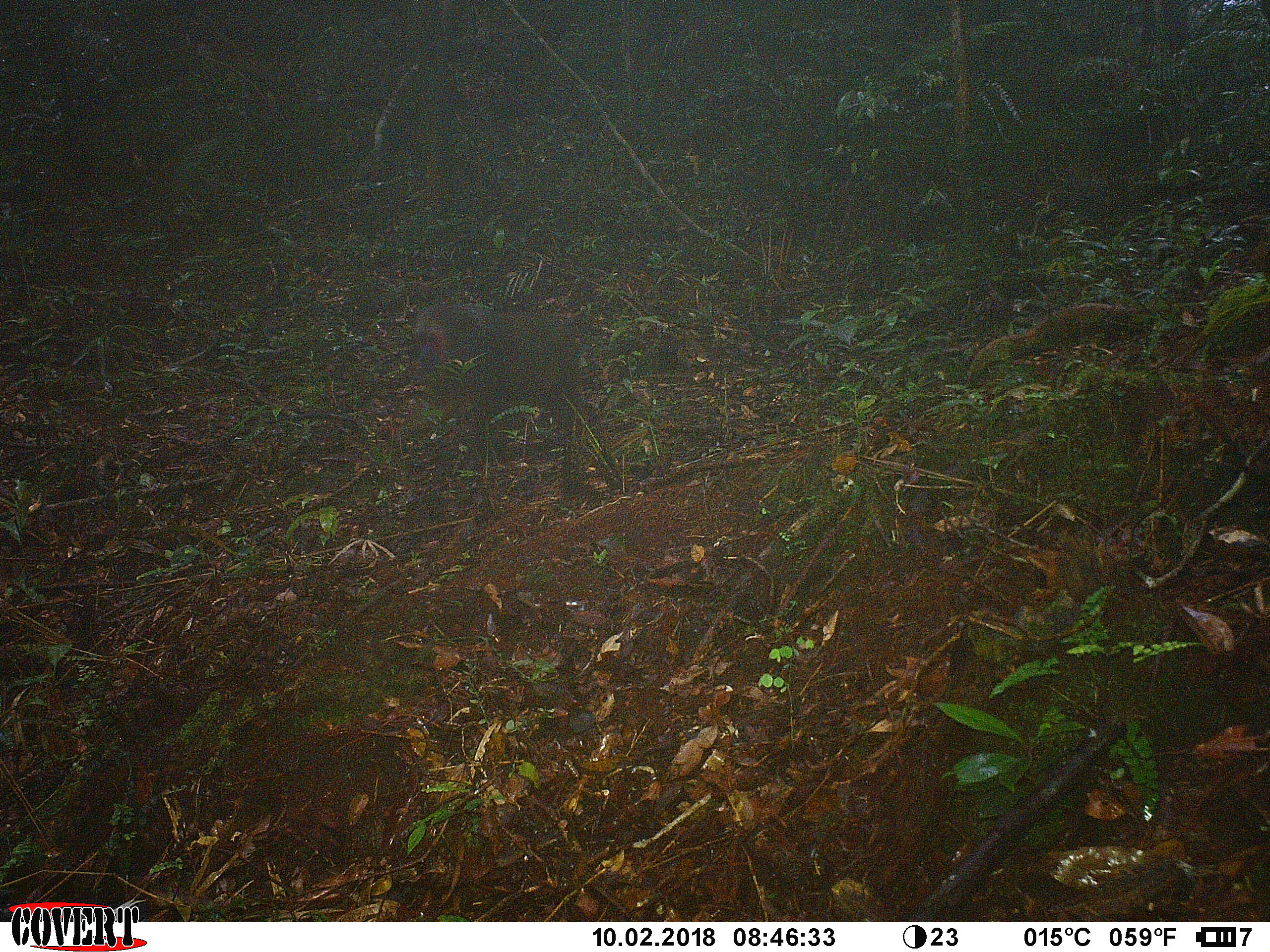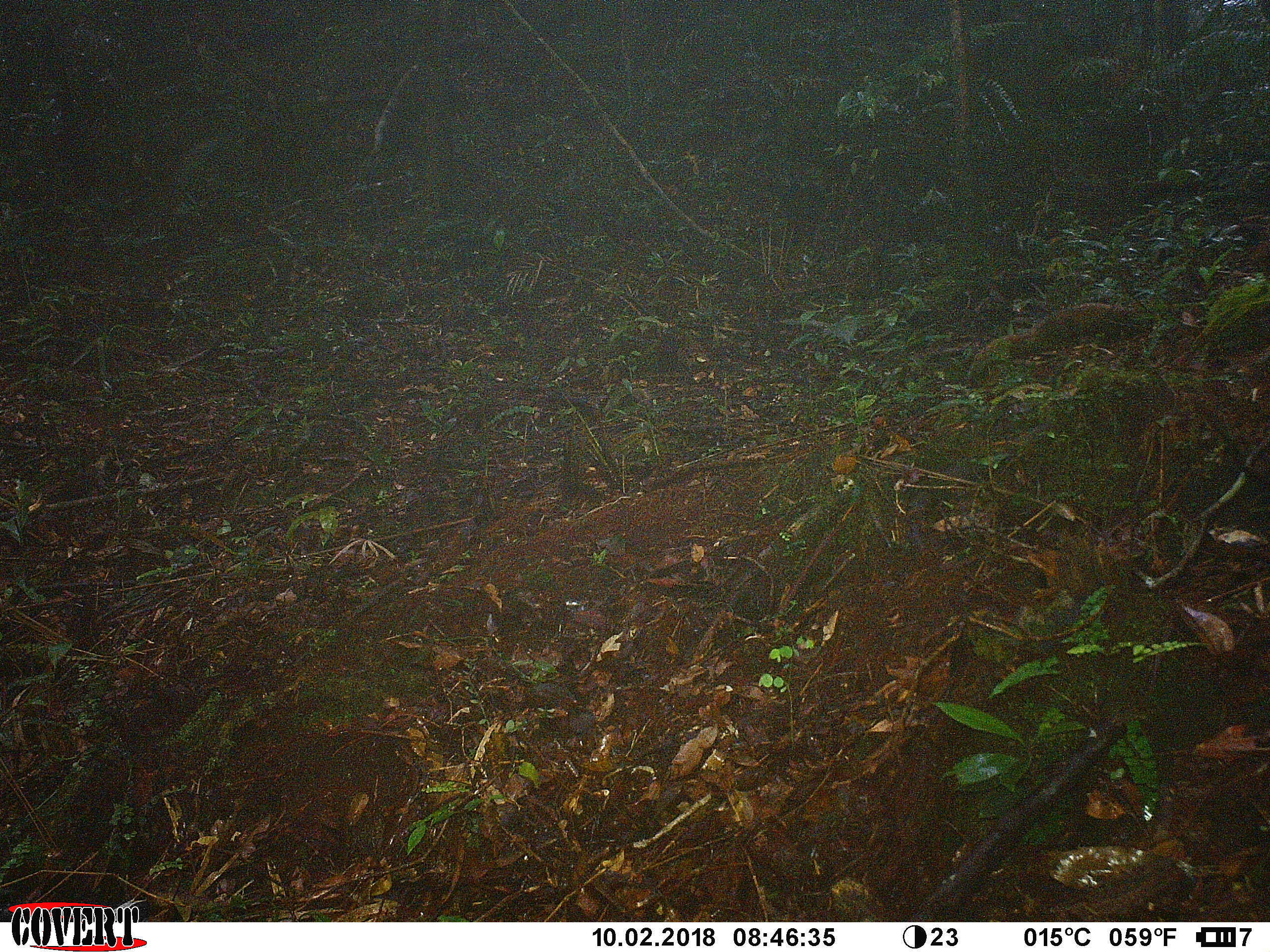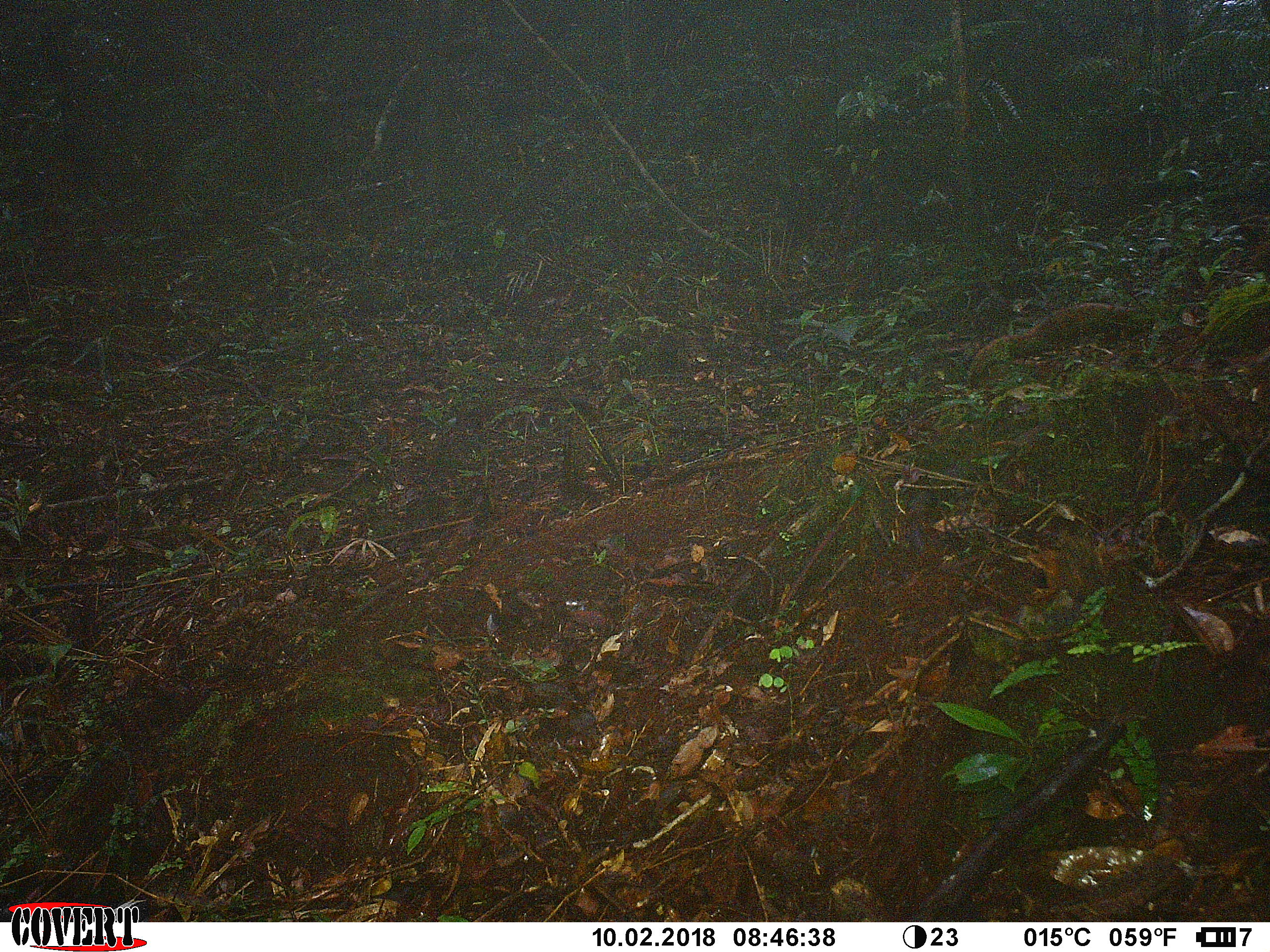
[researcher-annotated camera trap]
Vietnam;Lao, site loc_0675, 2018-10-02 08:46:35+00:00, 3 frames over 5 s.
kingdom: Animalia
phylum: Chordata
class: Mammalia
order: Primates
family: Cercopithecidae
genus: Macaca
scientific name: Macaca arctoides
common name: stump-tailed macaque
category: stump tailed macaque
Stump tailed macaque (stump-tailed macaque) (Macaca arctoides). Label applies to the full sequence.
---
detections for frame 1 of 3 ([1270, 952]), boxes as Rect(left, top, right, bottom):
stump tailed macaque: Rect(410, 304, 593, 504)